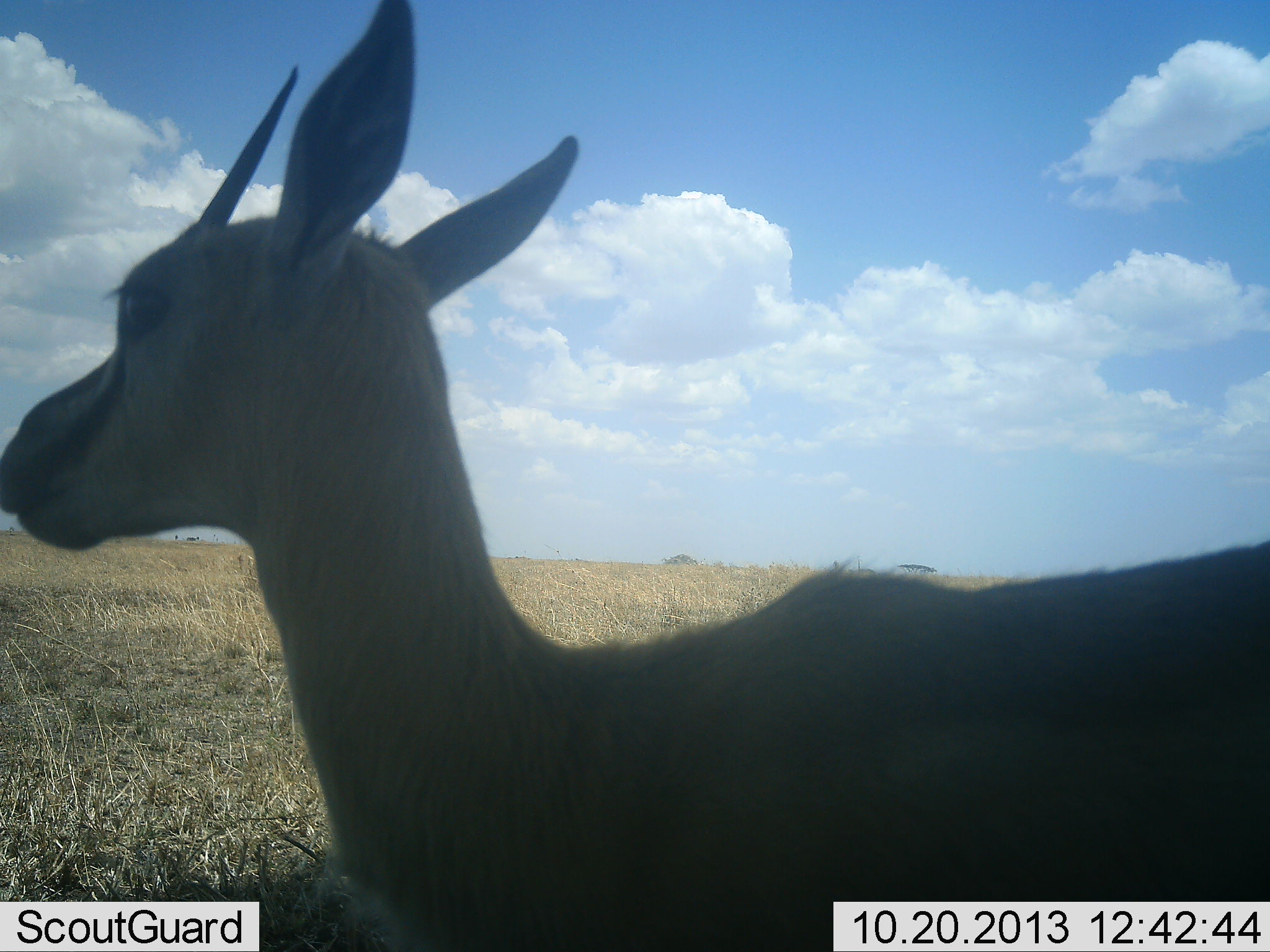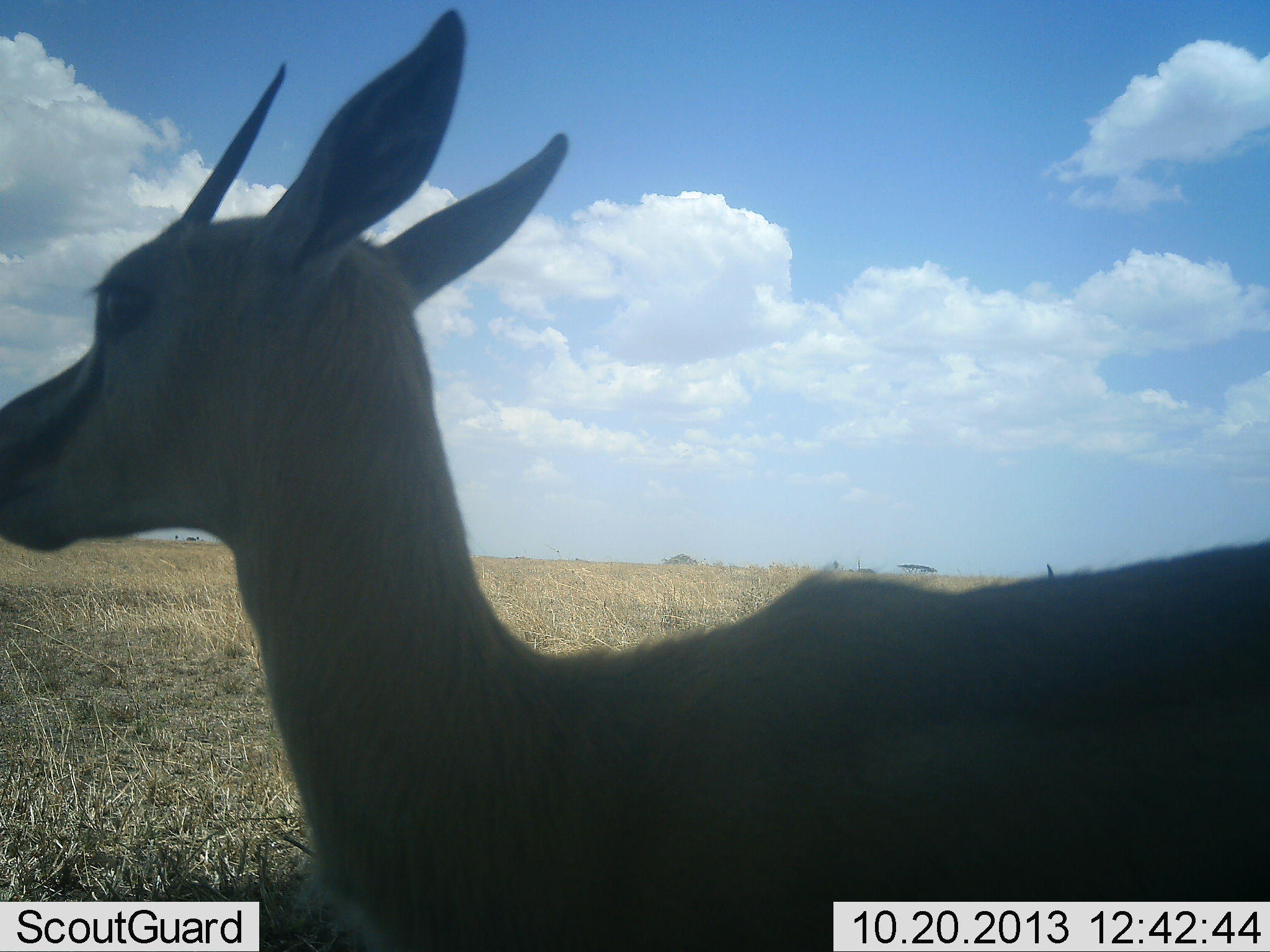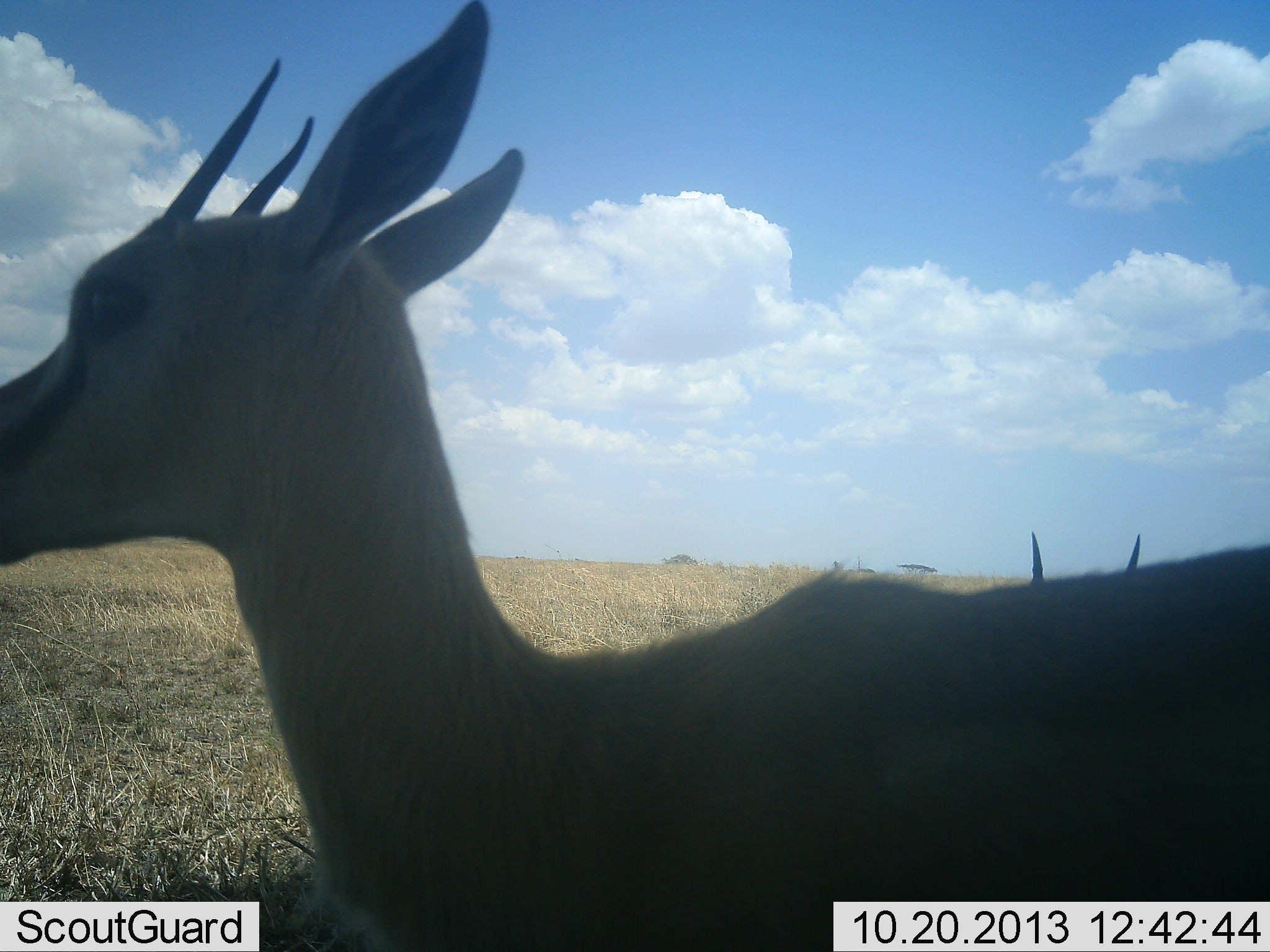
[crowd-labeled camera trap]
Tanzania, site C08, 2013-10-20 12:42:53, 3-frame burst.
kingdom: Animalia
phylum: Chordata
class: Mammalia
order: Artiodactyla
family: Bovidae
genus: Eudorcas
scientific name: Eudorcas thomsonii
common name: thomson's gazelle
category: gazellethomsons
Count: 2.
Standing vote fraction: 100%.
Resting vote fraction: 0%.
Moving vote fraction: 6%.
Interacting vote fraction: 0%.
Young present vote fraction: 0%.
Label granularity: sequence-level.